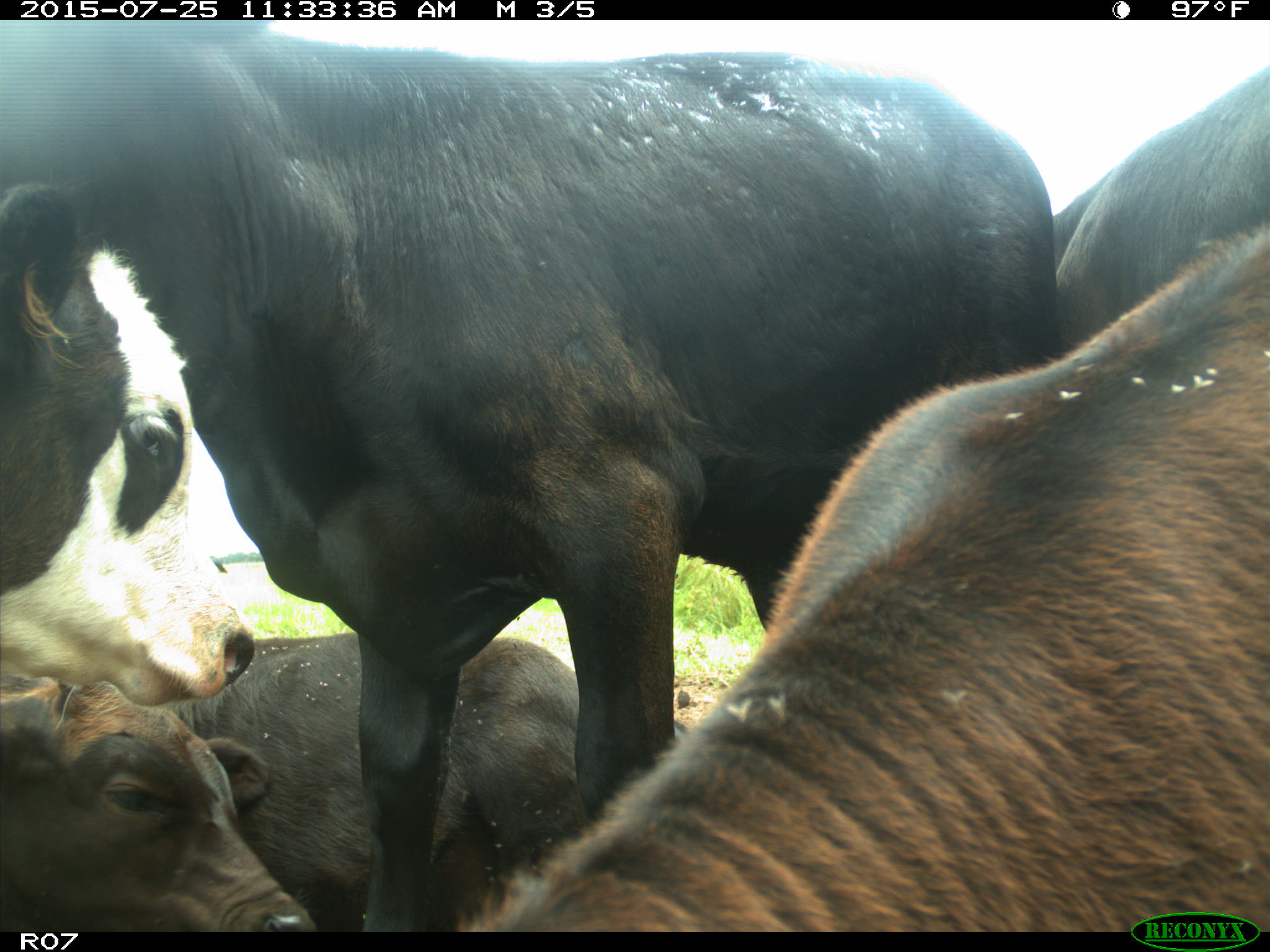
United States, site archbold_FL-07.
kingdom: Animalia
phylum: Chordata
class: Mammalia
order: Artiodactyla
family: Bovidae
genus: Bos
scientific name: Bos taurus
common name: domestic cow